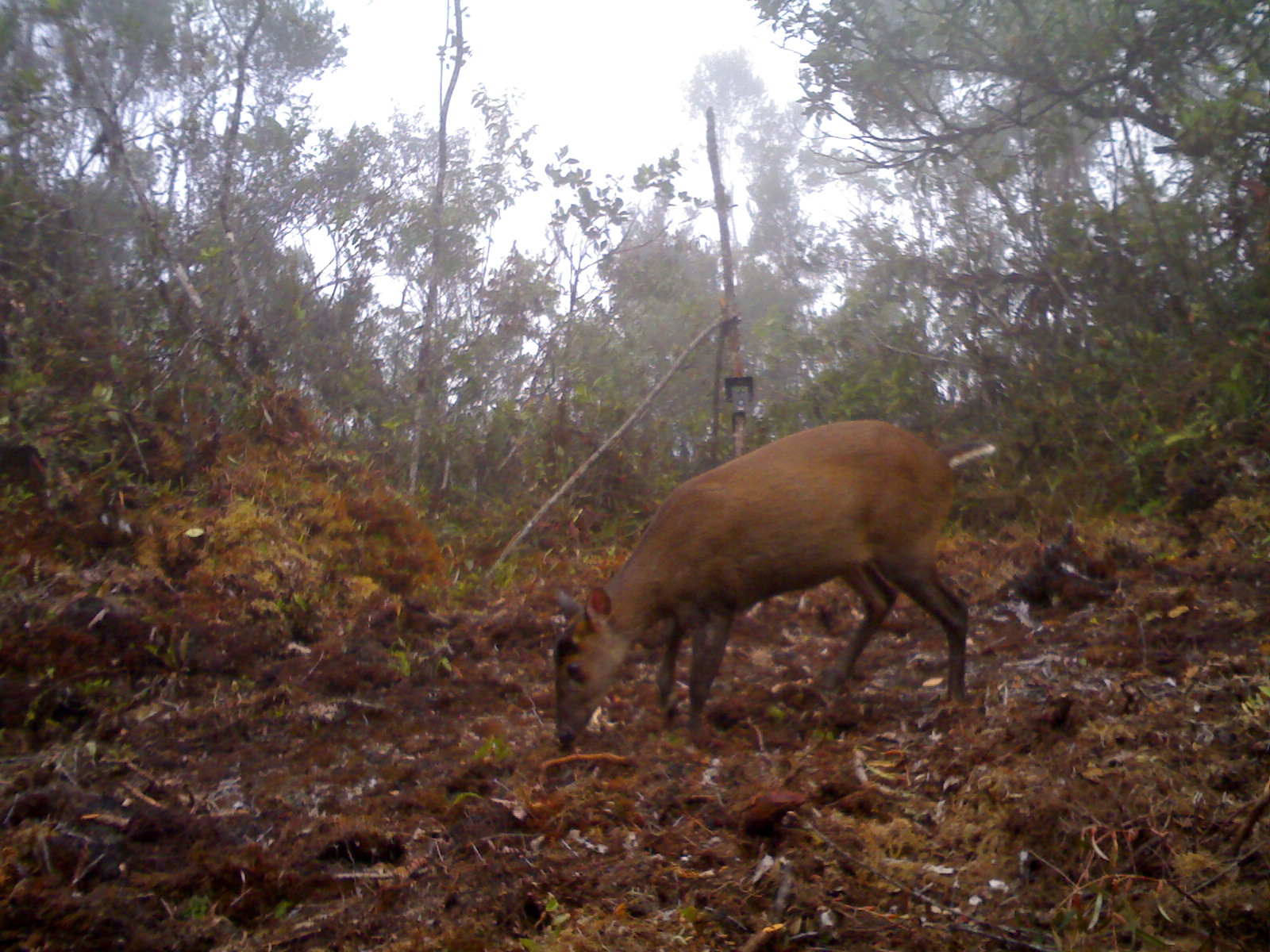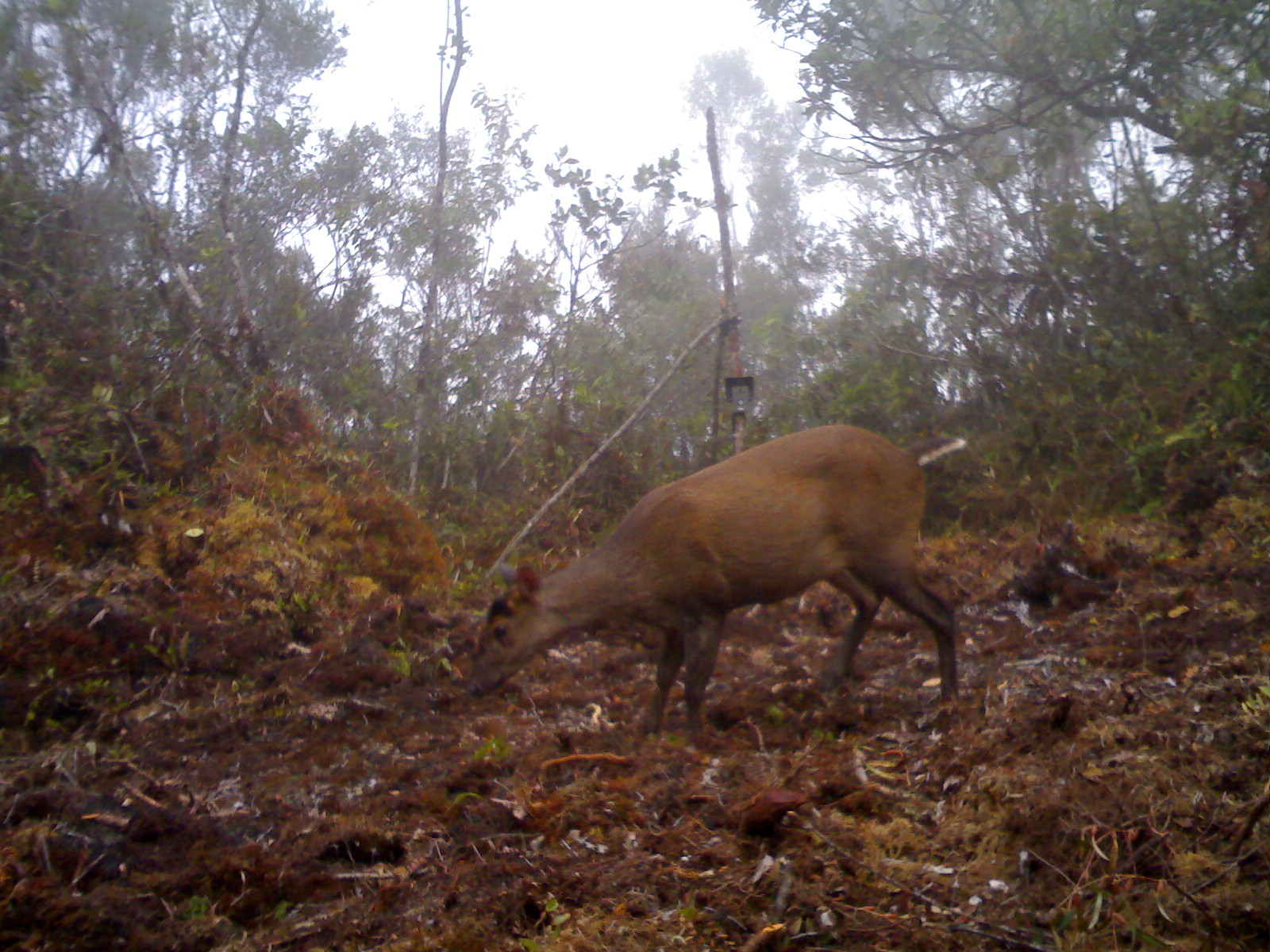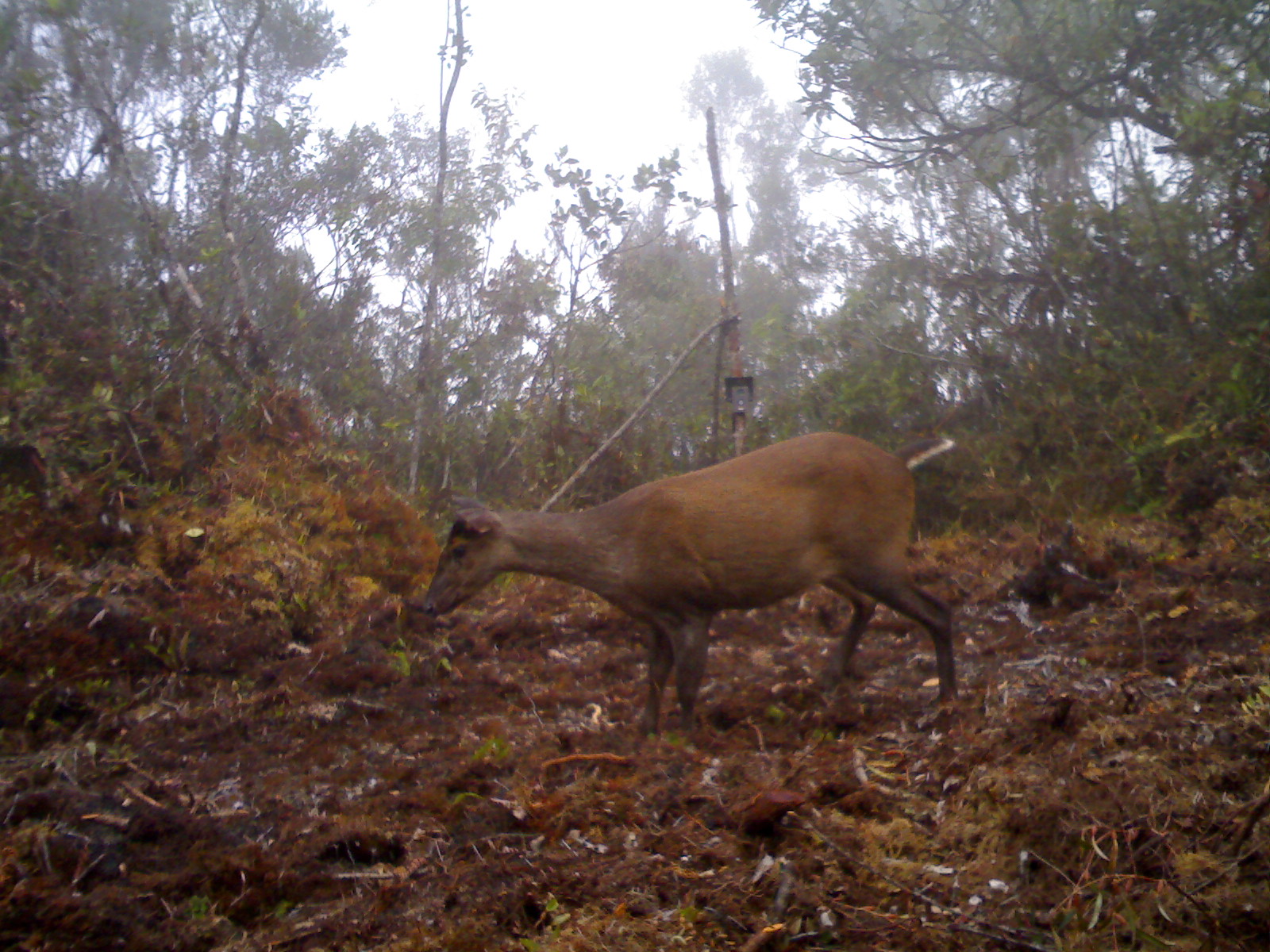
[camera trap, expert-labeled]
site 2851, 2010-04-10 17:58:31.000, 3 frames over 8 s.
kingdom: Animalia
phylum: Chordata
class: Mammalia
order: Artiodactyla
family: Cervidae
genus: Muntiacus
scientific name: Muntiacus muntjak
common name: southern red muntjac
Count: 1.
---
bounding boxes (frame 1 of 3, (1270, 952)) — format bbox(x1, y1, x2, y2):
muntiacus muntjak: bbox(548, 417, 996, 747)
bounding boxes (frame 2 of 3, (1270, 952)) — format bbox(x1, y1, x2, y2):
muntiacus muntjak: bbox(465, 421, 967, 745)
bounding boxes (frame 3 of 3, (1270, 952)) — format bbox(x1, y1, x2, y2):
muntiacus muntjak: bbox(422, 432, 958, 738)